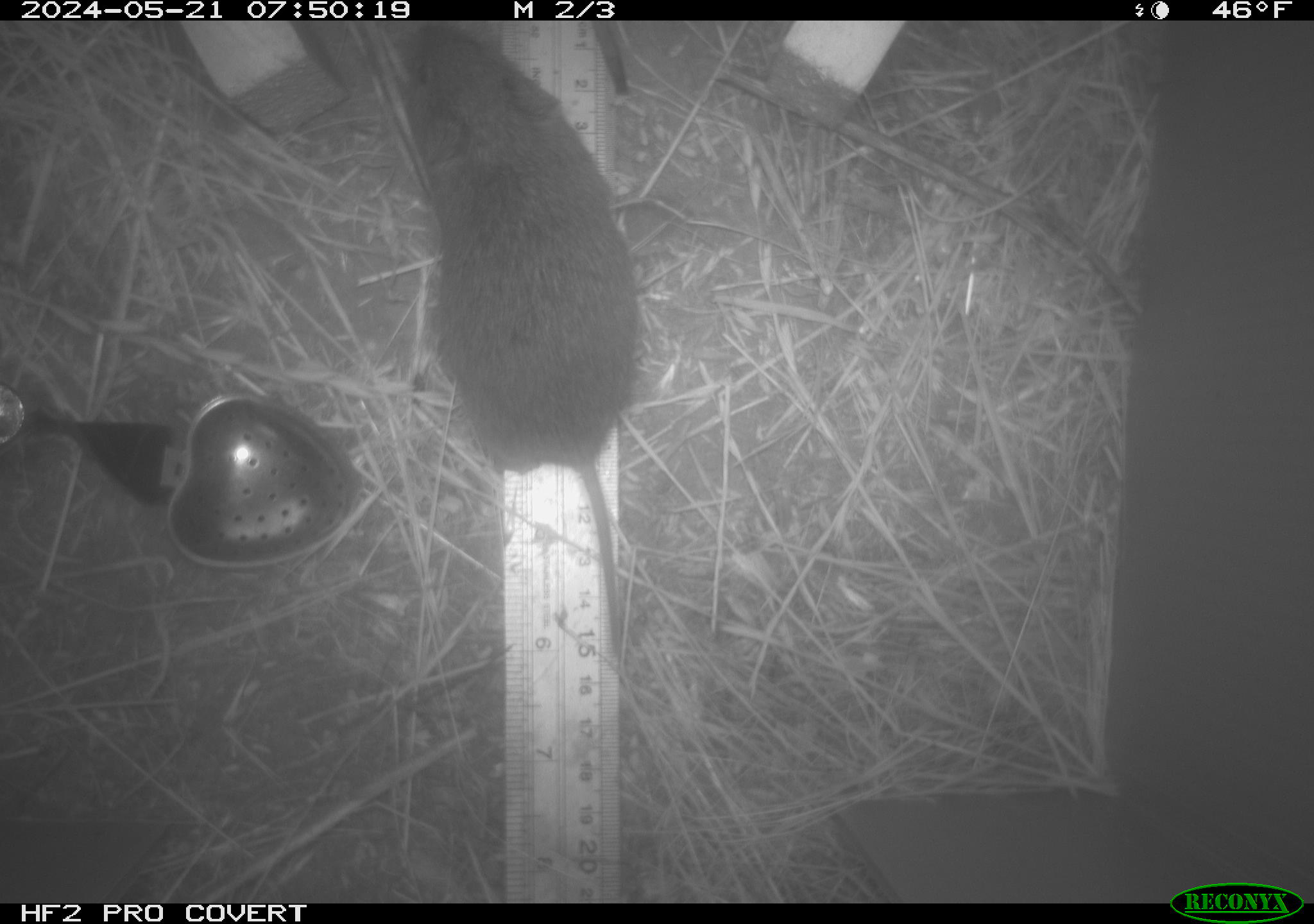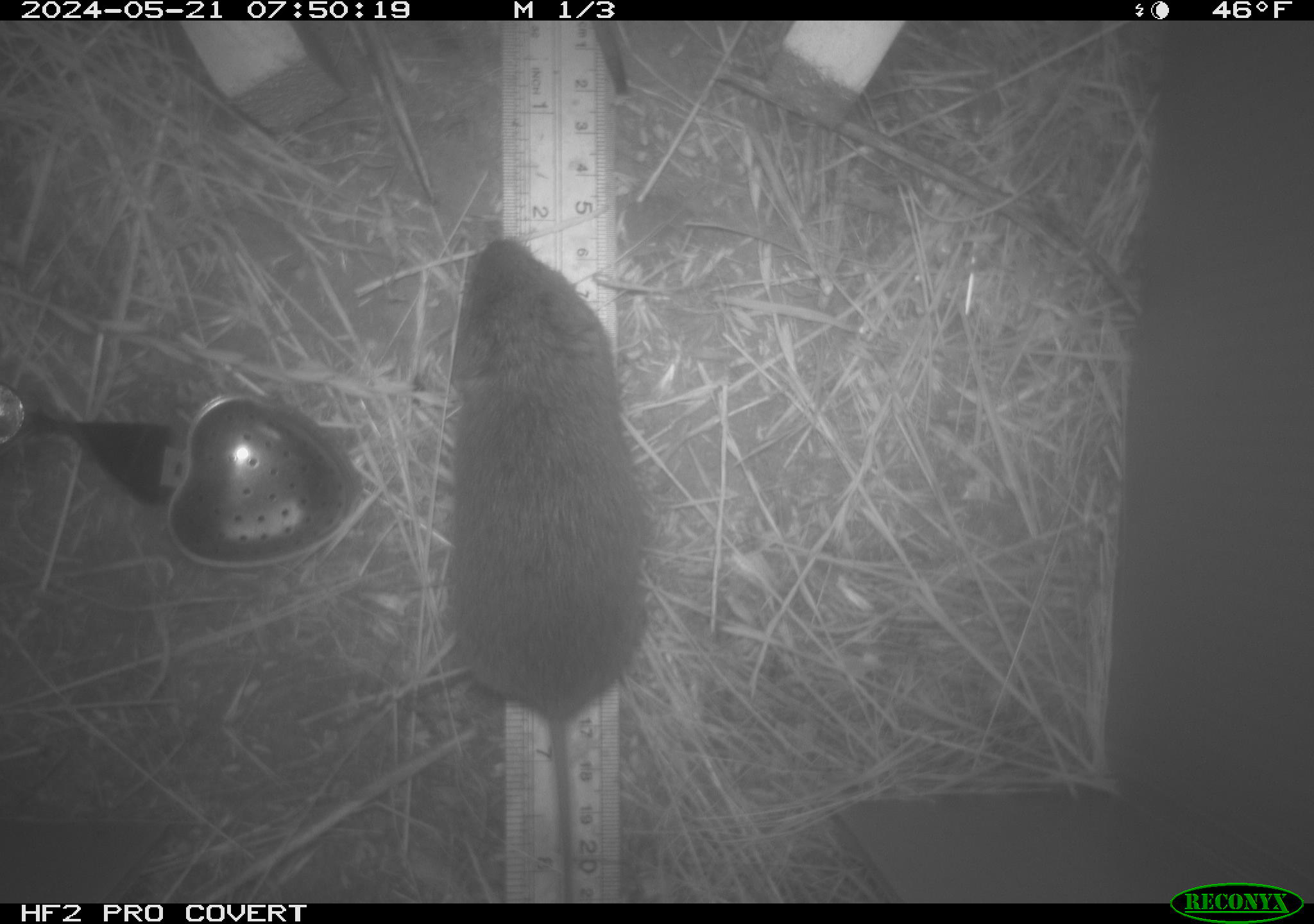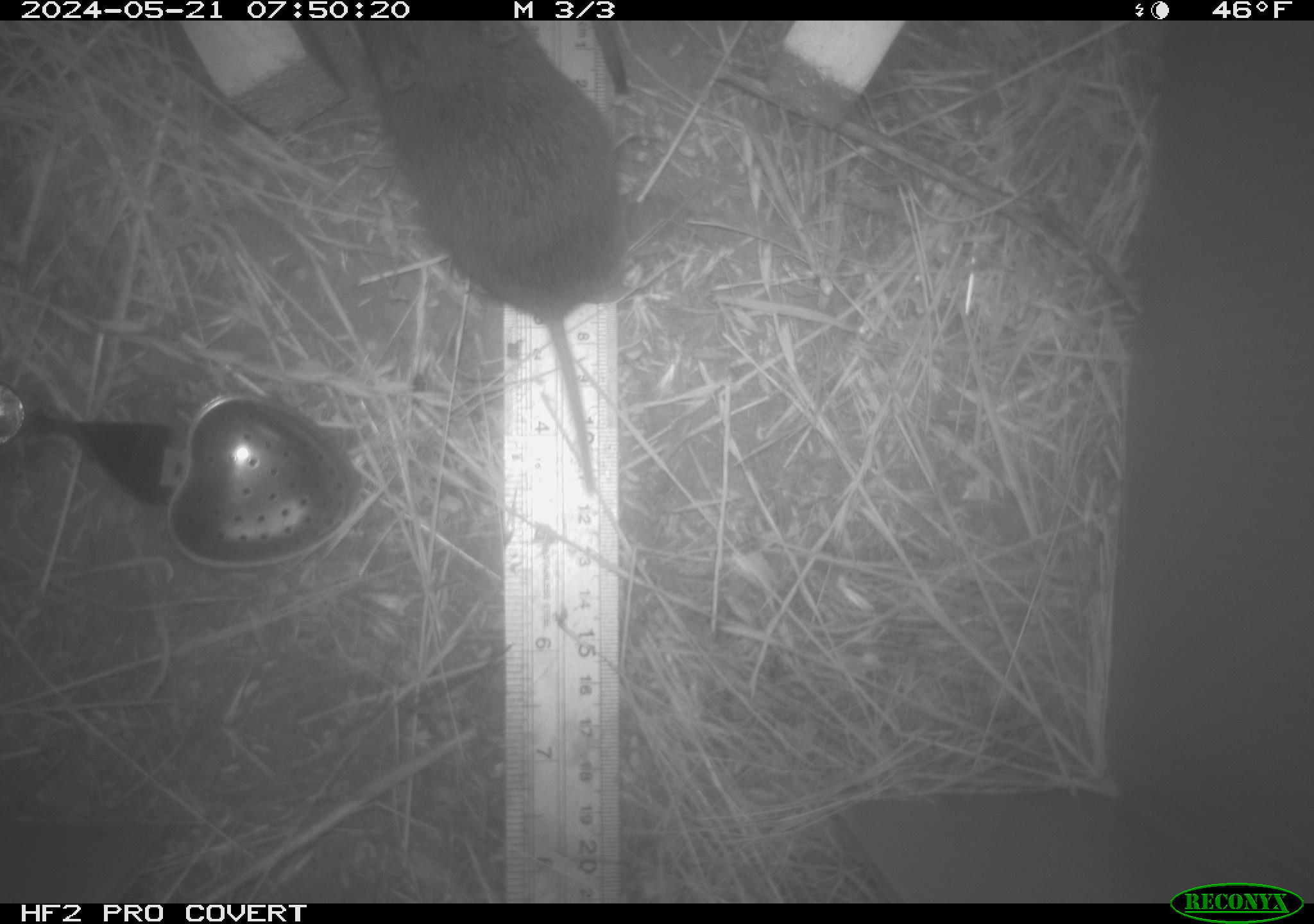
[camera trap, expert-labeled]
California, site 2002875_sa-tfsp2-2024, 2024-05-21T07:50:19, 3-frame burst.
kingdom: Animalia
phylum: Chordata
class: Mammalia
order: Rodentia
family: Cricetidae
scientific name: Arvicolinae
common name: voles, lemmings, and muskrats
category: arvicolinae subfamily